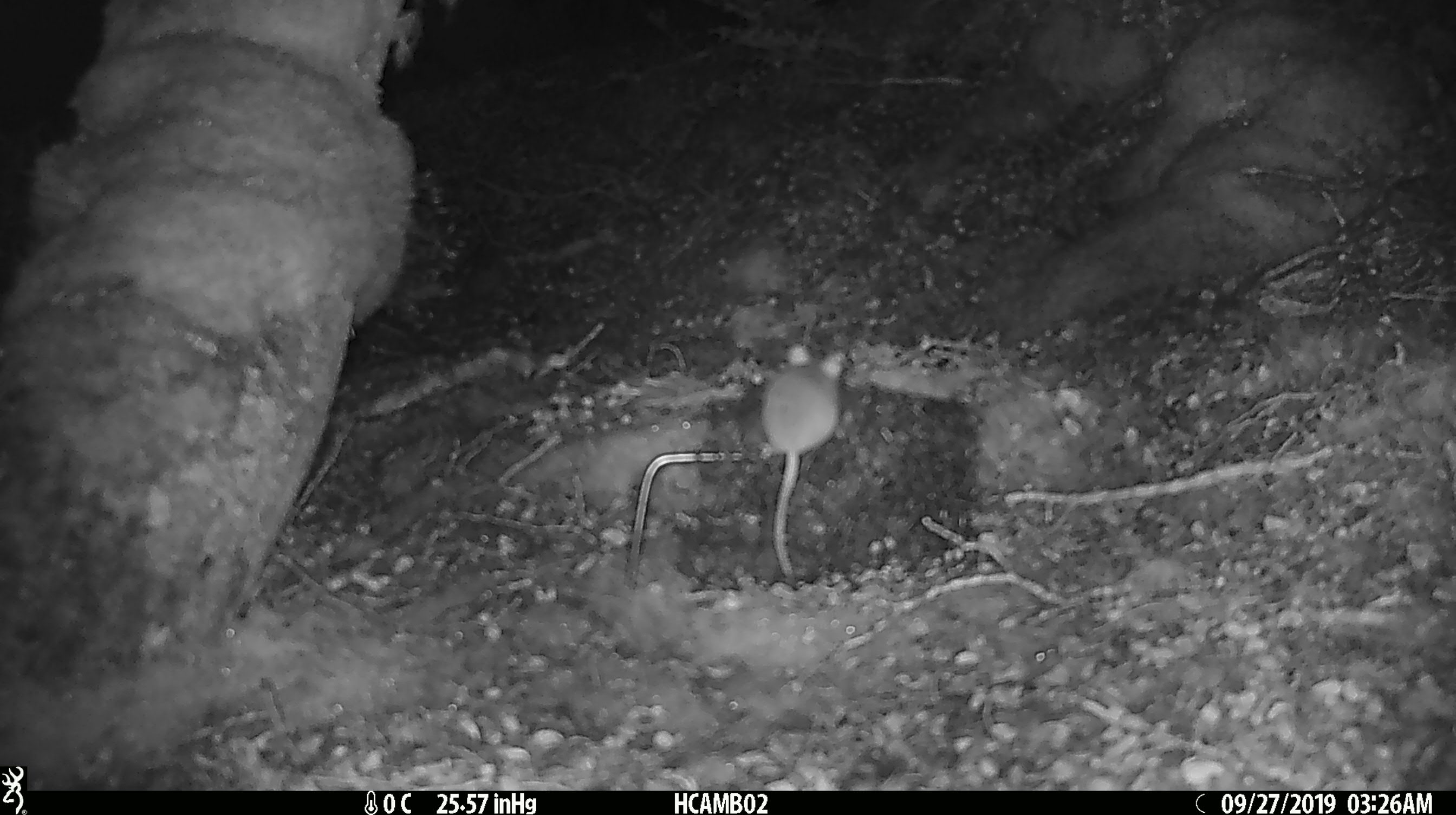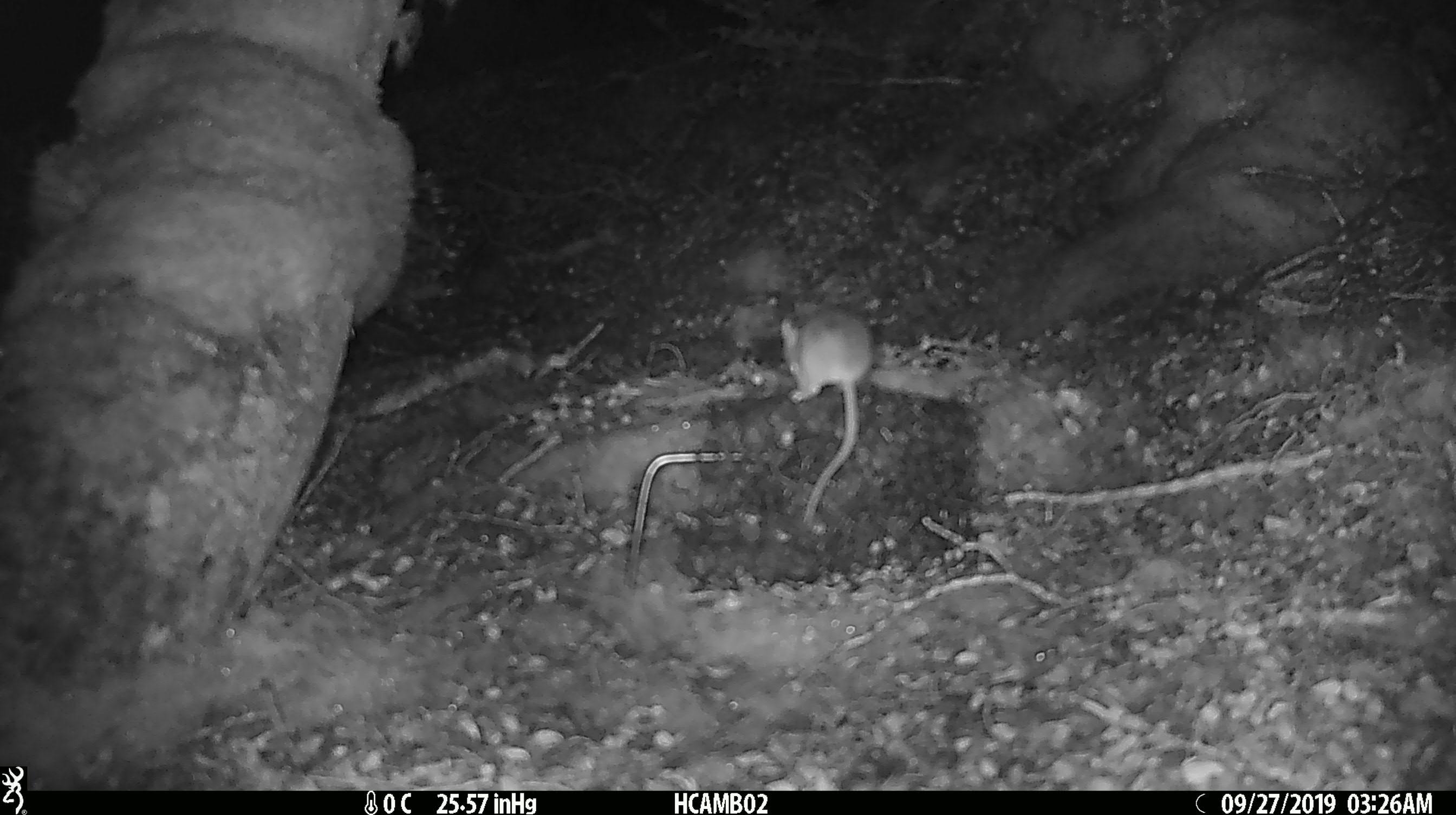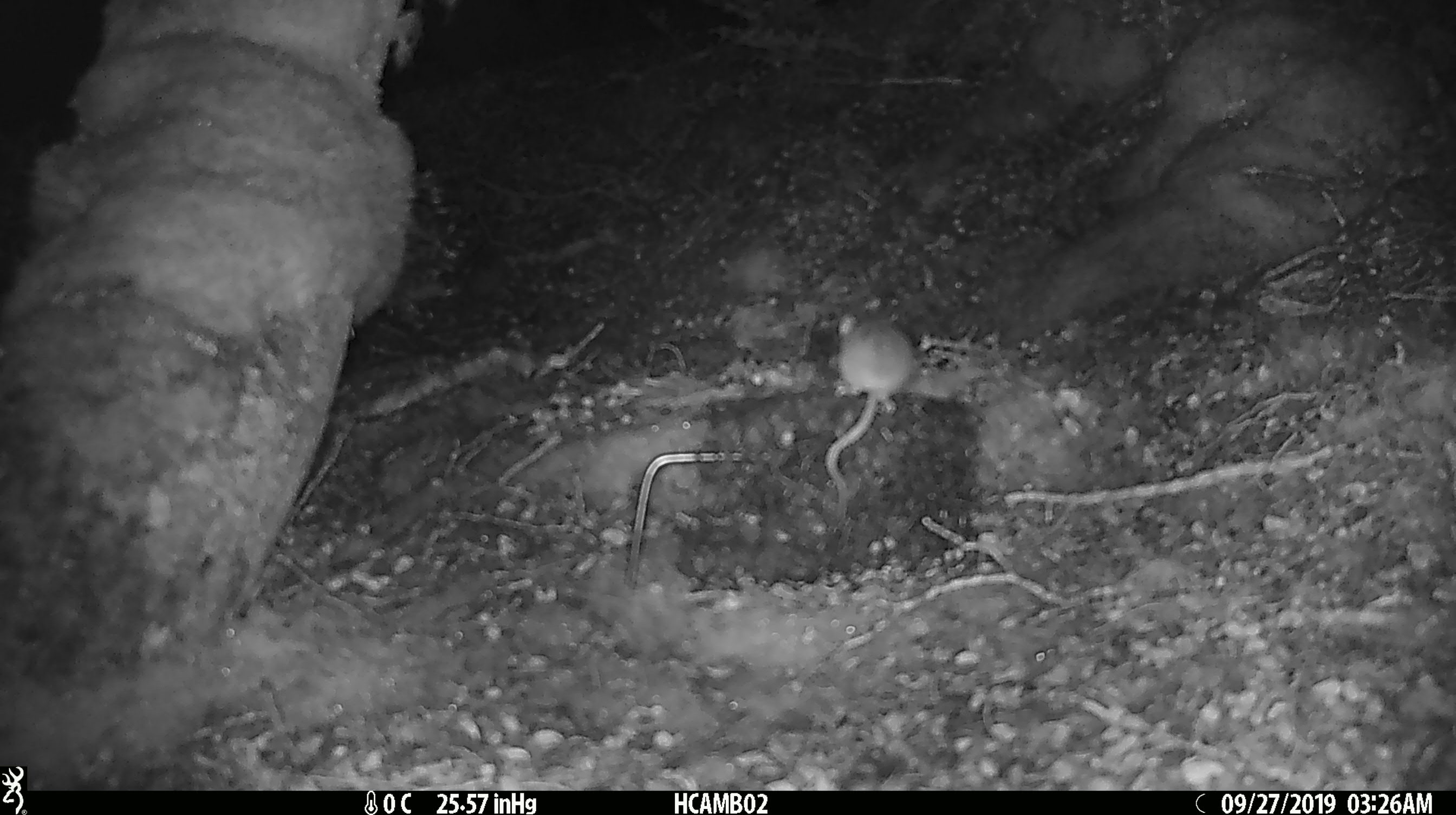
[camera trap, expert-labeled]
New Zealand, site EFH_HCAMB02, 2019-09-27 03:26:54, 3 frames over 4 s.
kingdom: Animalia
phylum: Chordata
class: Mammalia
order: Rodentia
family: Muridae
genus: Mus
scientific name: Mus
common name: mouse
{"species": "mouse (Mus)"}